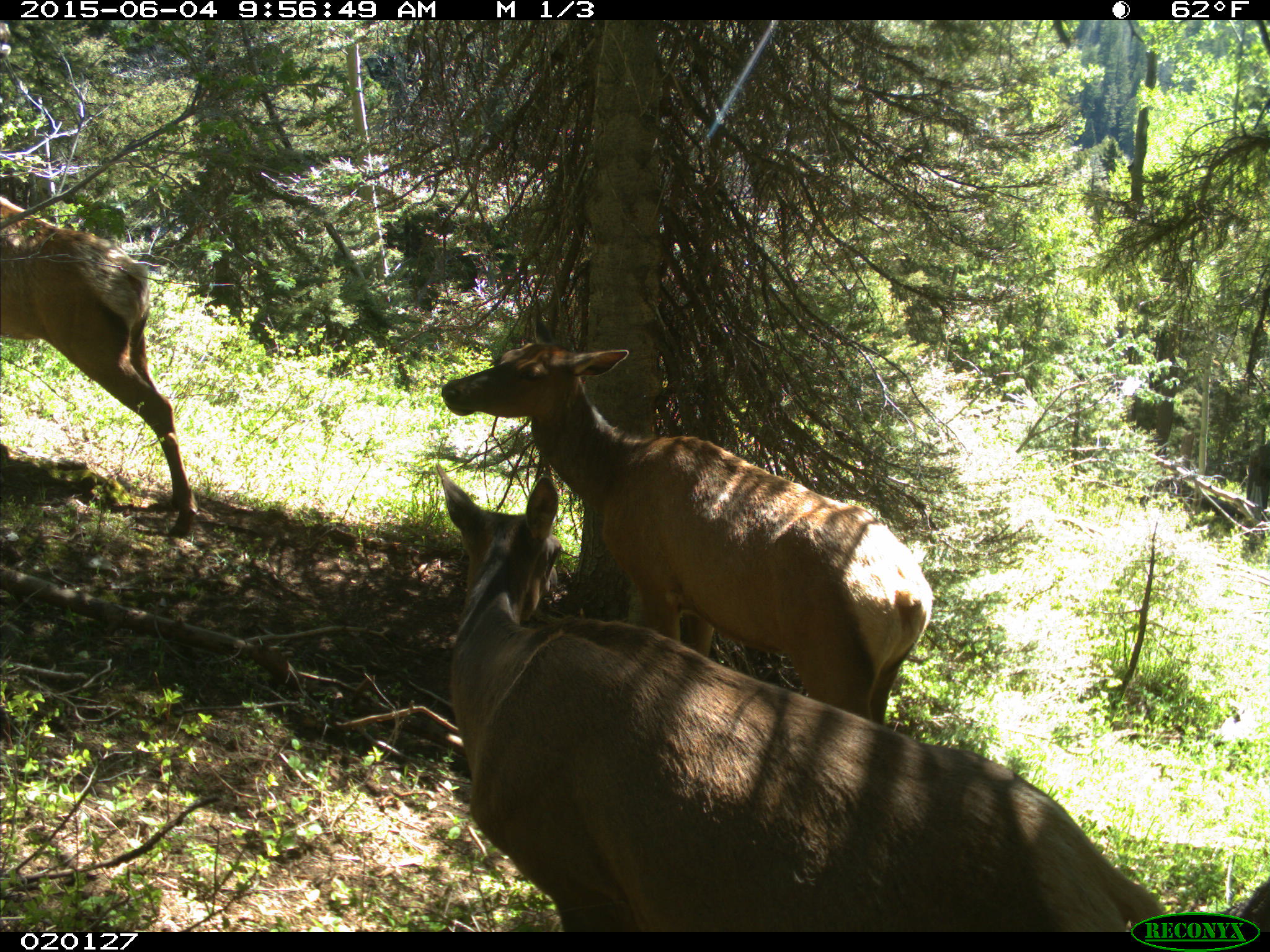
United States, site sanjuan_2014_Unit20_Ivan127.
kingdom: Animalia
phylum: Chordata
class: Mammalia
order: Artiodactyla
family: Cervidae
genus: Cervus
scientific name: Cervus elaphus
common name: red deer